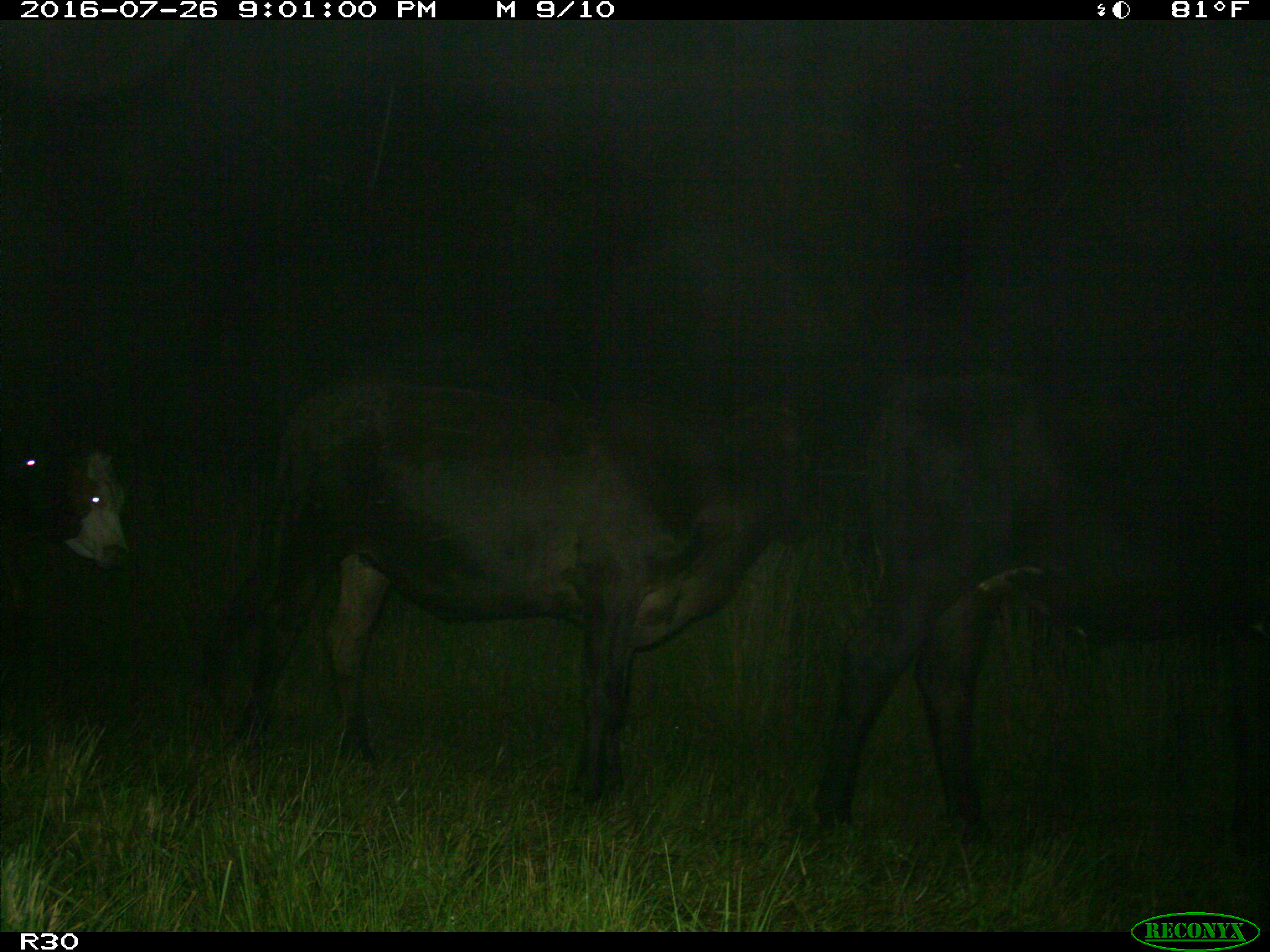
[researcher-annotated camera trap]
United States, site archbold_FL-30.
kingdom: Animalia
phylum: Chordata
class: Mammalia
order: Artiodactyla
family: Bovidae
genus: Bos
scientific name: Bos taurus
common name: domestic cow